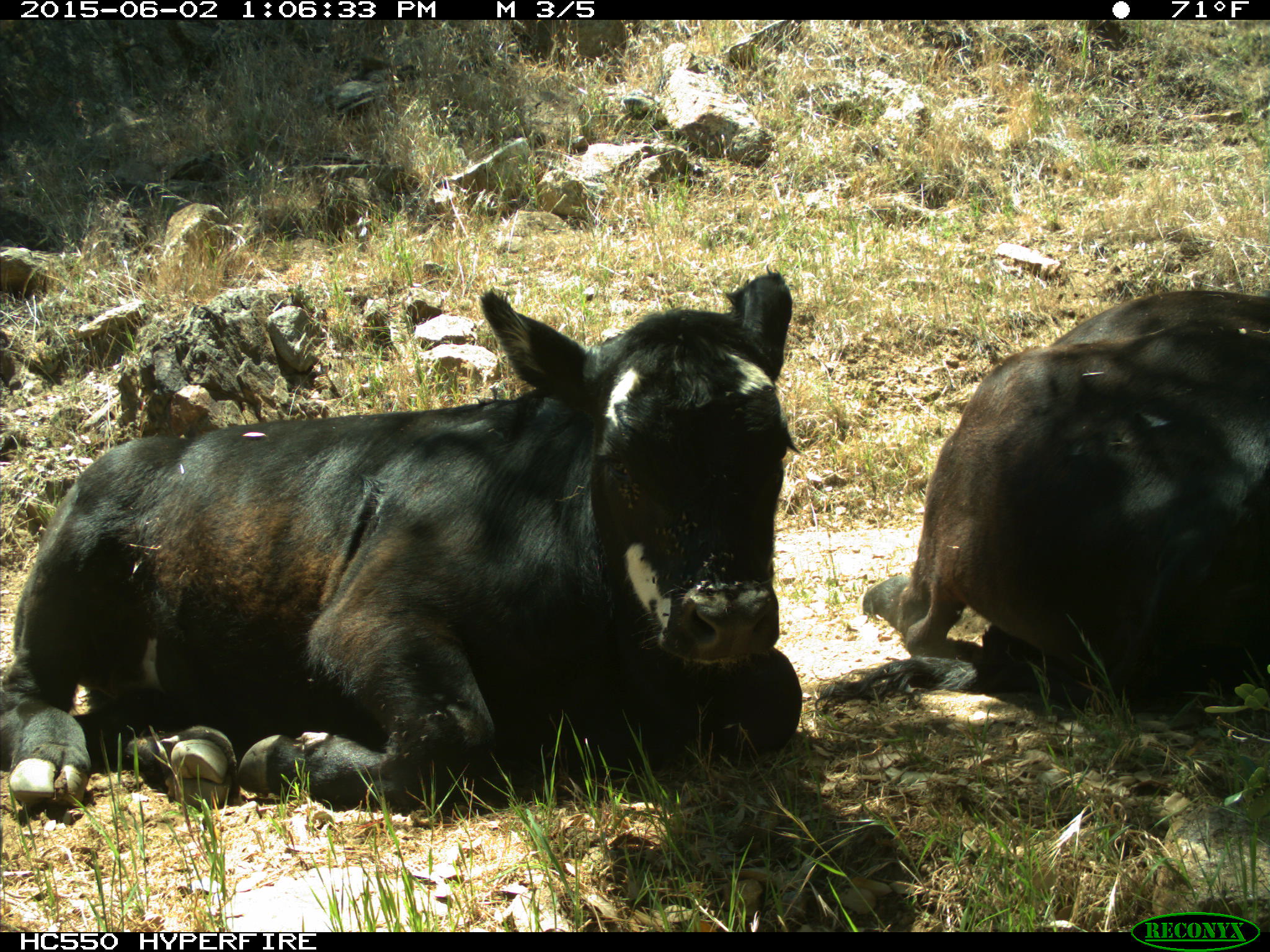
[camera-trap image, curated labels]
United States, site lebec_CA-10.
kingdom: Animalia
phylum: Chordata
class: Mammalia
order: Artiodactyla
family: Bovidae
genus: Bos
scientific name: Bos taurus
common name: domestic cow